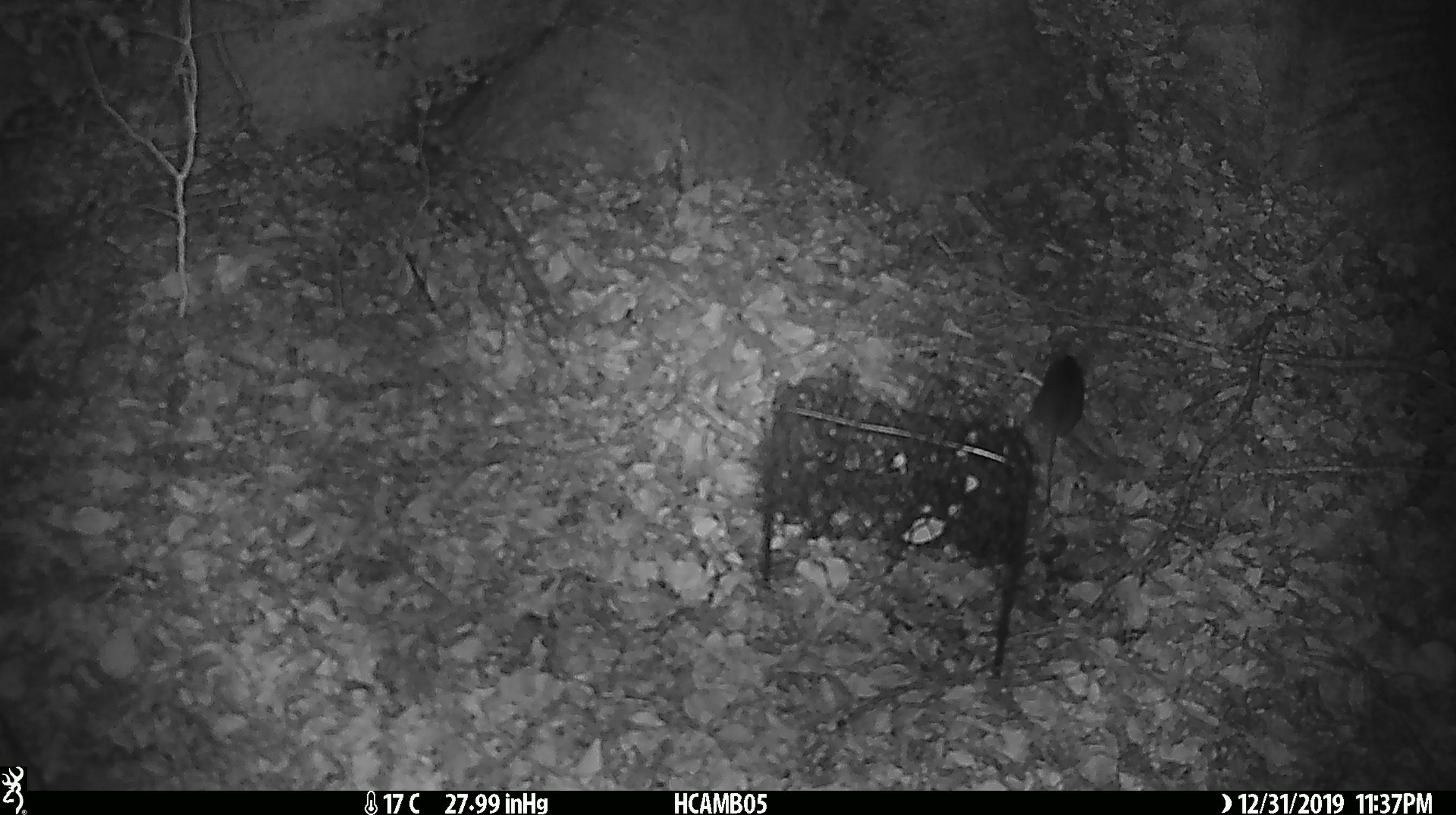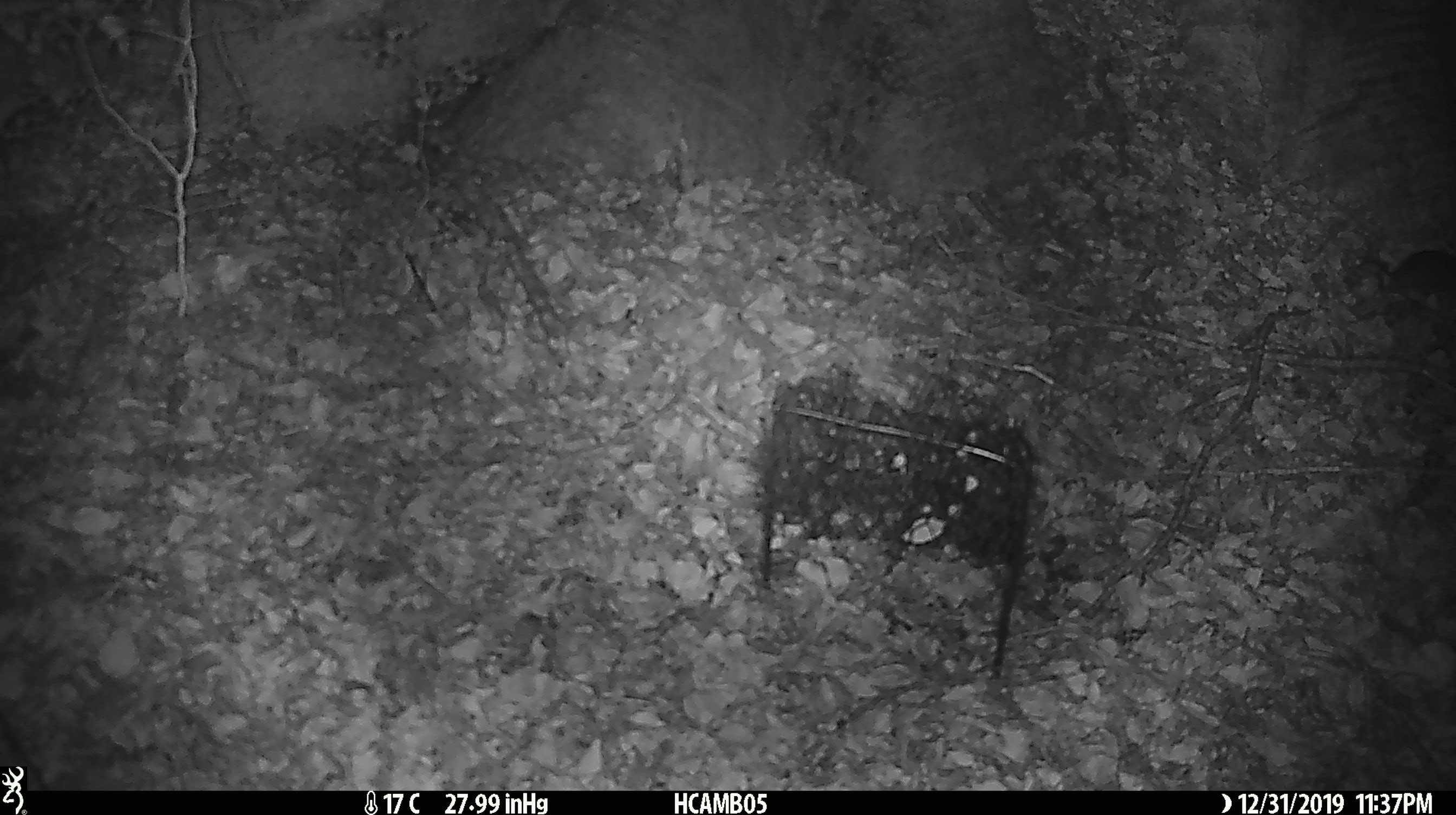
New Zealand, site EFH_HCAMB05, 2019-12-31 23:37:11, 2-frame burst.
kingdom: Animalia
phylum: Chordata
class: Mammalia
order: Rodentia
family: Muridae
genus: Mus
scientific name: Mus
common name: mouse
Mouse (Mus).